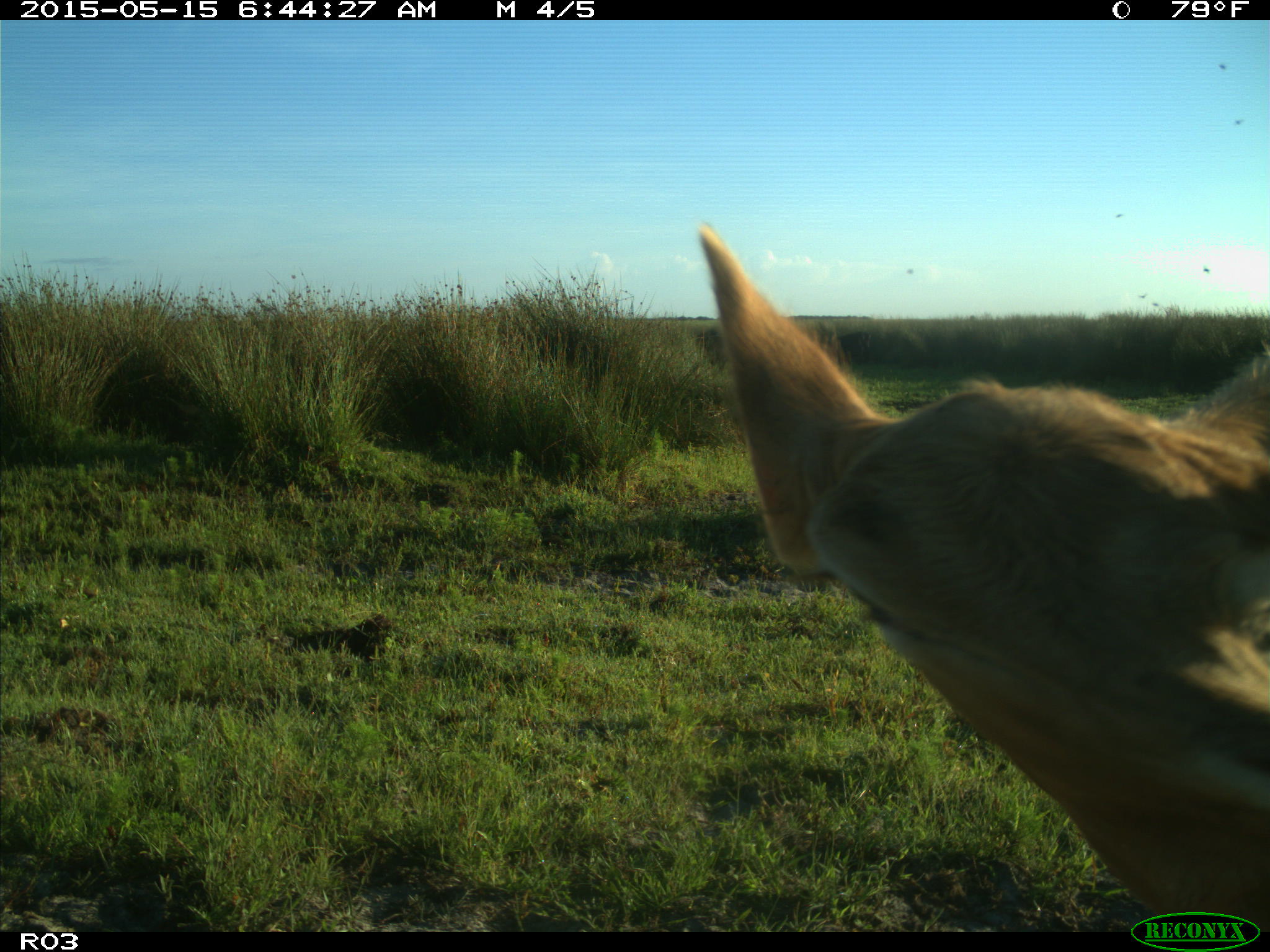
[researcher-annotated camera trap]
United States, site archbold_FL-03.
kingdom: Animalia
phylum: Chordata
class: Mammalia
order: Artiodactyla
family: Bovidae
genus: Bos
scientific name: Bos taurus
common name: domestic cow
Bos taurus (domestic cow).